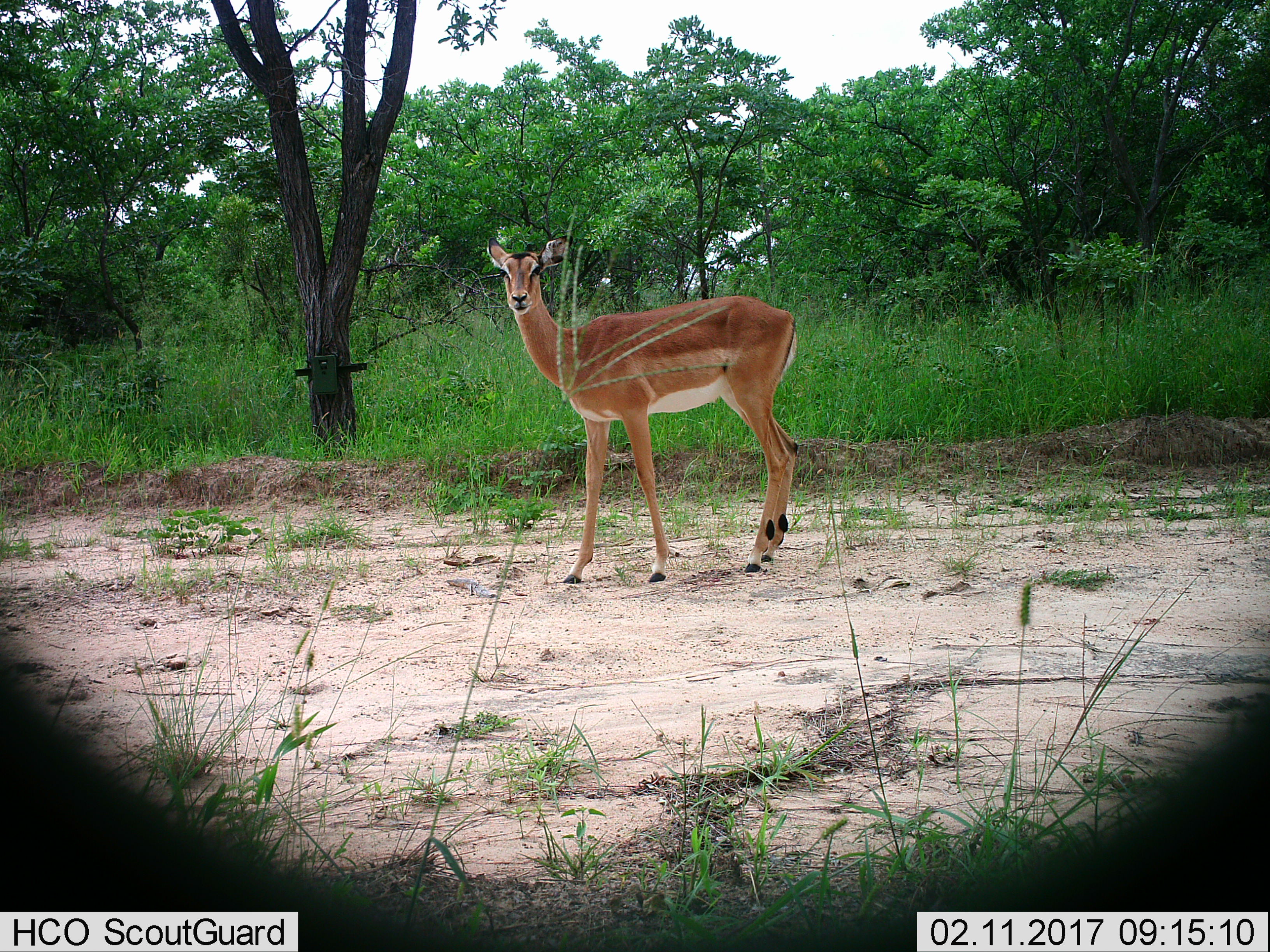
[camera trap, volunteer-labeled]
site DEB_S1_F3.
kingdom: Animalia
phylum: Chordata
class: Mammalia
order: Artiodactyla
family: Bovidae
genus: Aepyceros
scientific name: Aepyceros melampus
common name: impala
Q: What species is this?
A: Impala (Aepyceros melampus).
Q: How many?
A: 1.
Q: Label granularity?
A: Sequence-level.